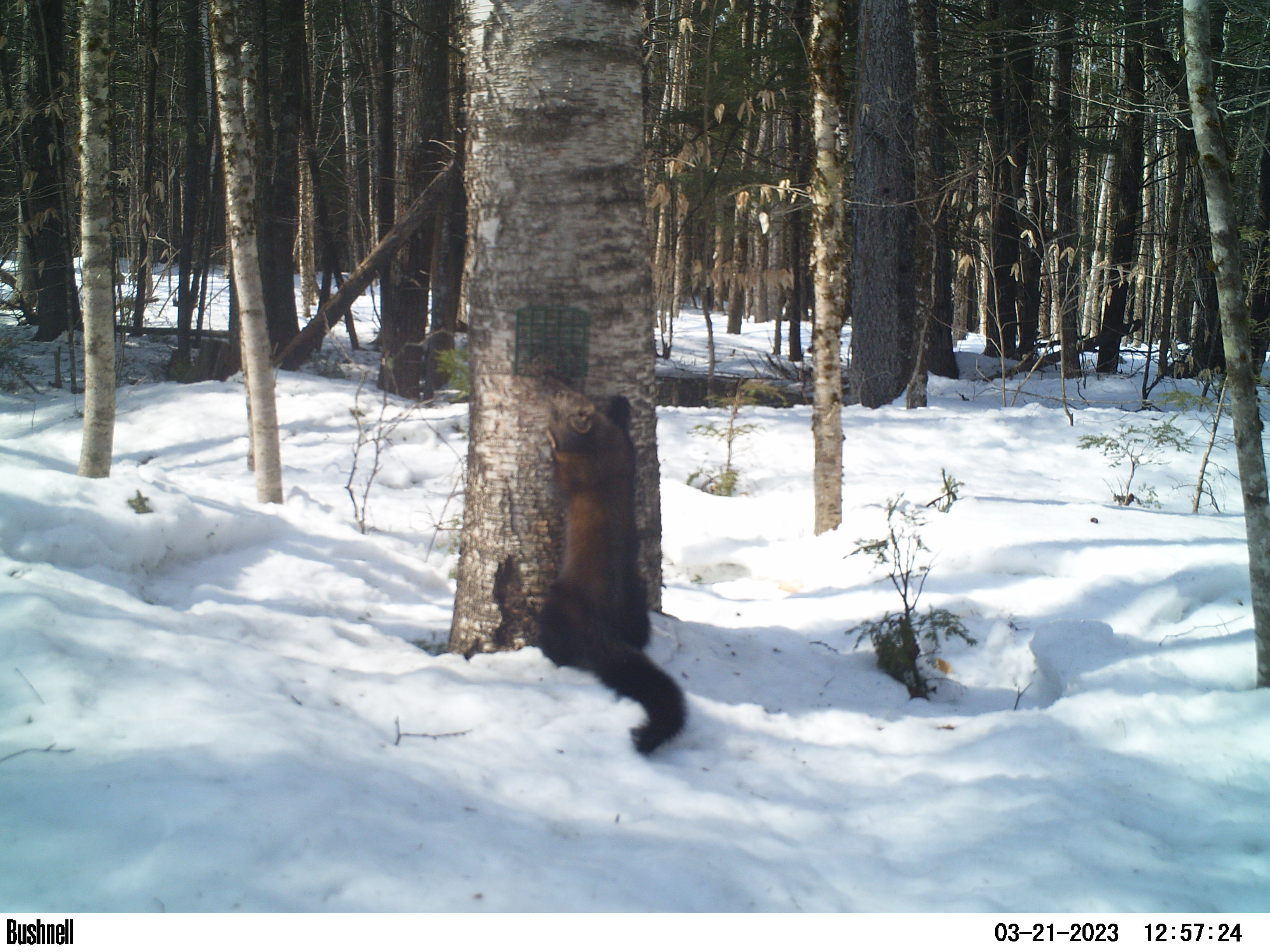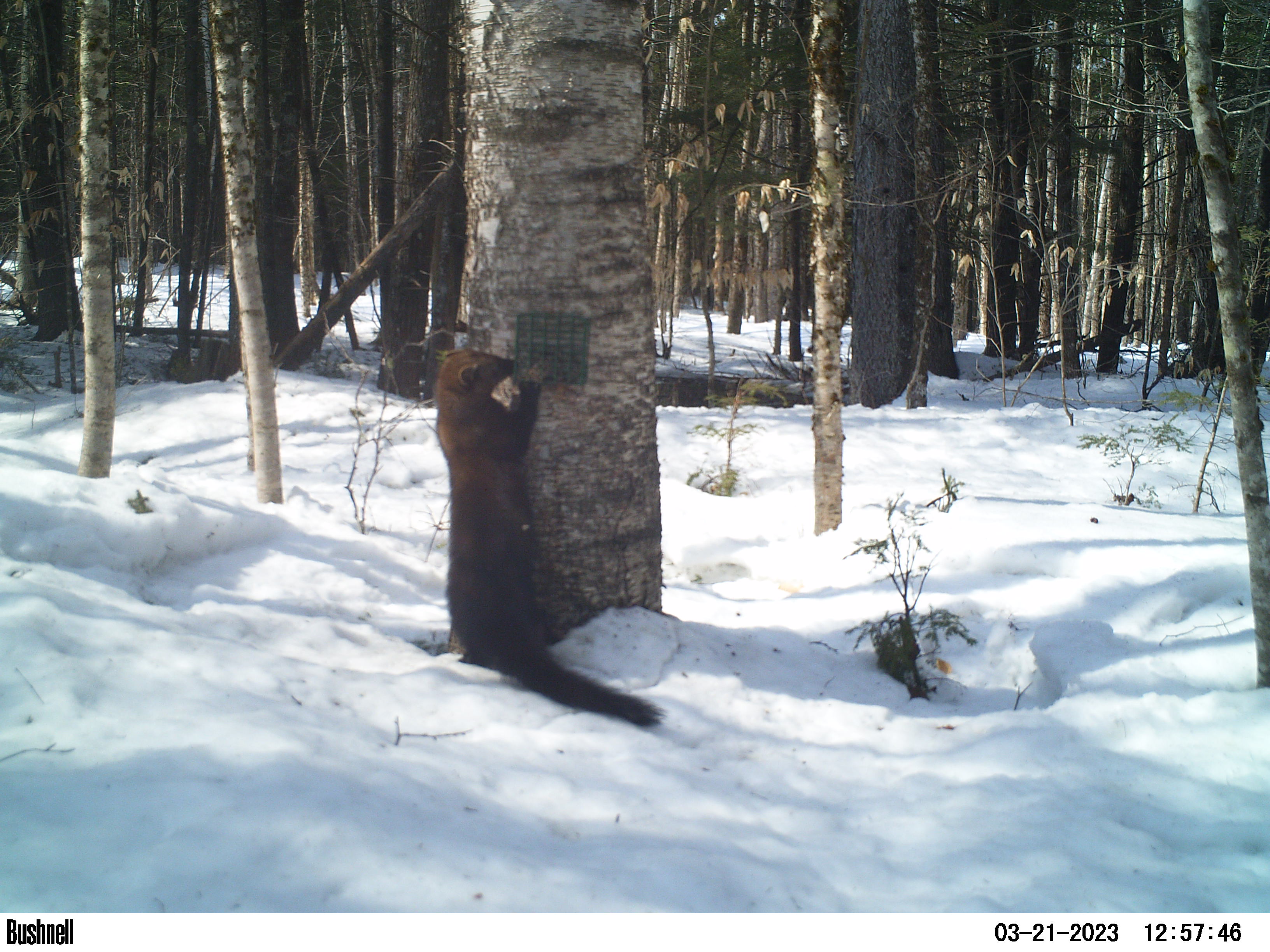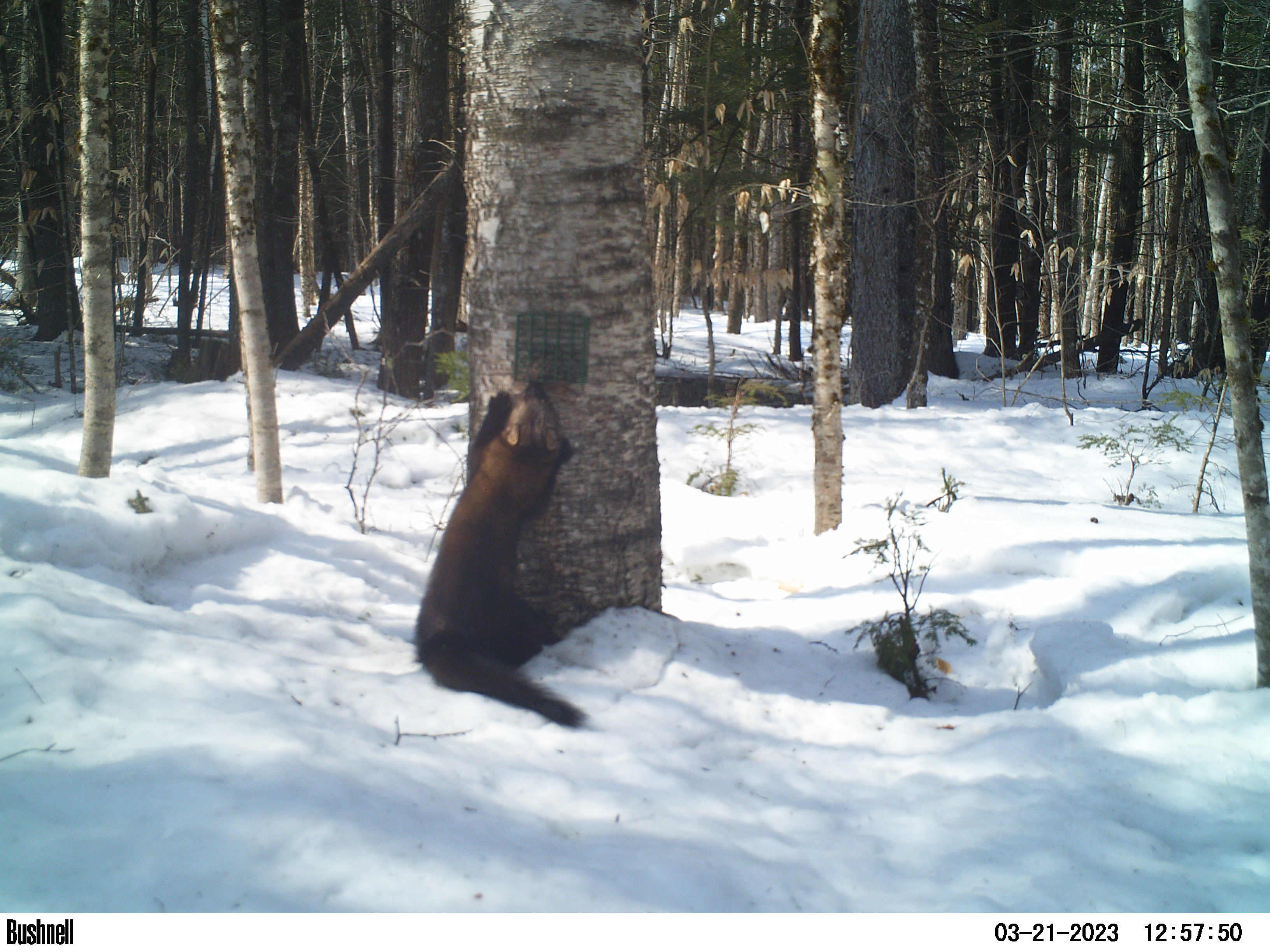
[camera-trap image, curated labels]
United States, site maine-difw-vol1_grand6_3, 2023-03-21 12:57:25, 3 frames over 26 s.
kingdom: Animalia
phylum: Chordata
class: Mammalia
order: Carnivora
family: Mustelidae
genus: Pekania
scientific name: Pekania pennanti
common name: fisher